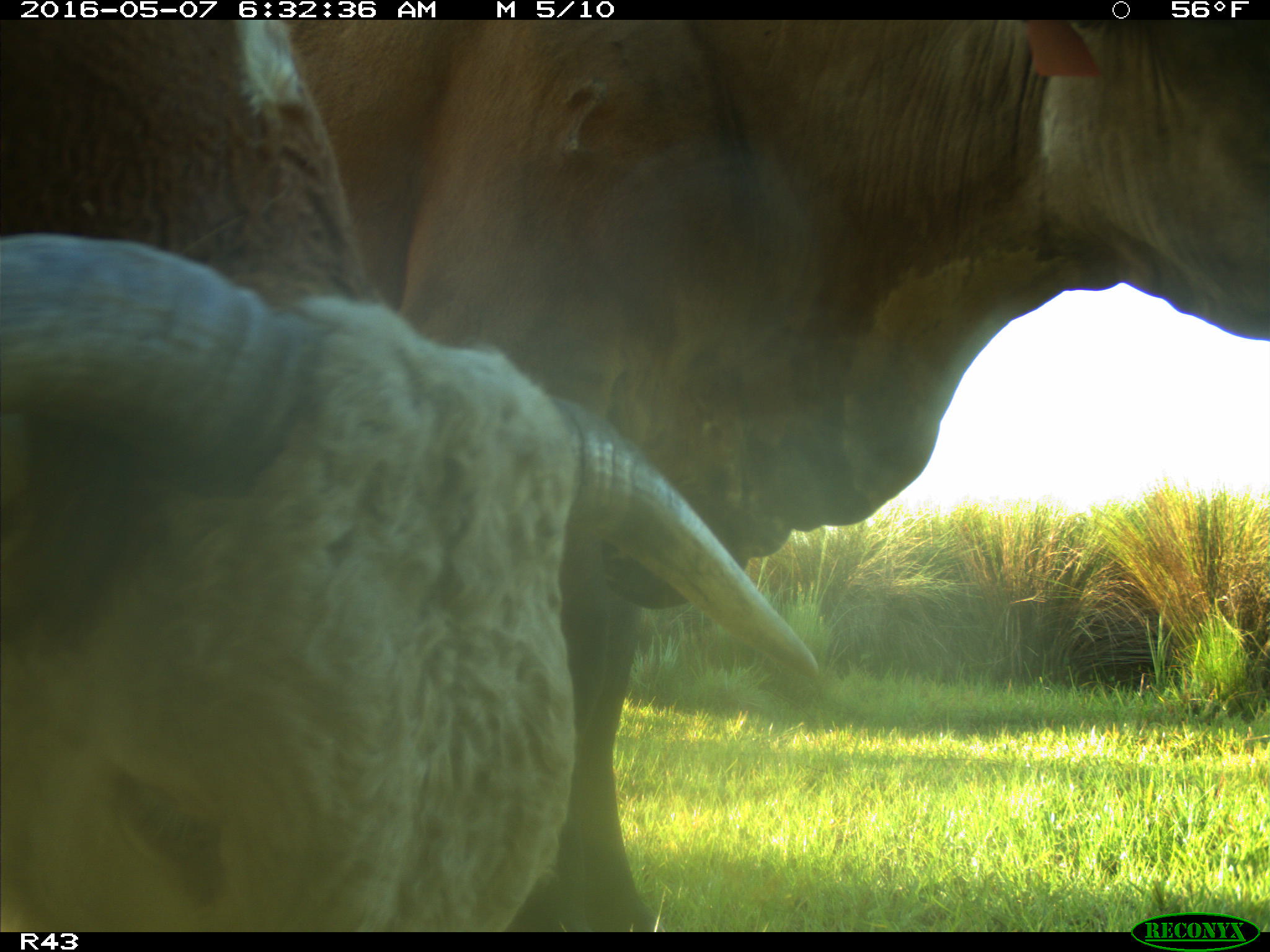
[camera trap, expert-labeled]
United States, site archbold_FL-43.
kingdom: Animalia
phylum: Chordata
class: Mammalia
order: Artiodactyla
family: Bovidae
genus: Bos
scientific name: Bos taurus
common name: domestic cow